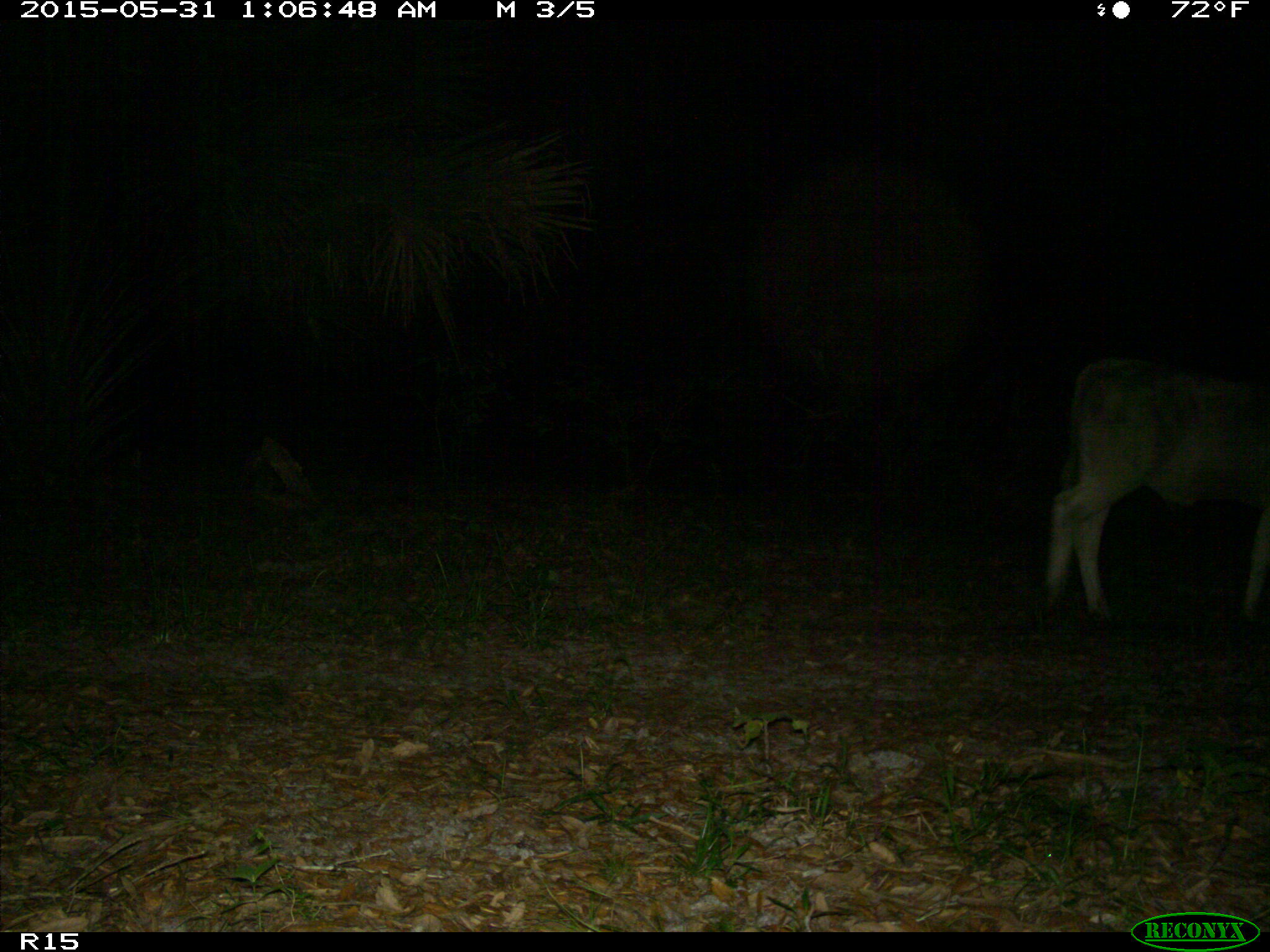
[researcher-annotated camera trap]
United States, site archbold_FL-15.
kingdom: Animalia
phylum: Chordata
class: Mammalia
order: Artiodactyla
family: Bovidae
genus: Bos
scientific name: Bos taurus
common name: domestic cow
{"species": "Bos taurus (domestic cow)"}